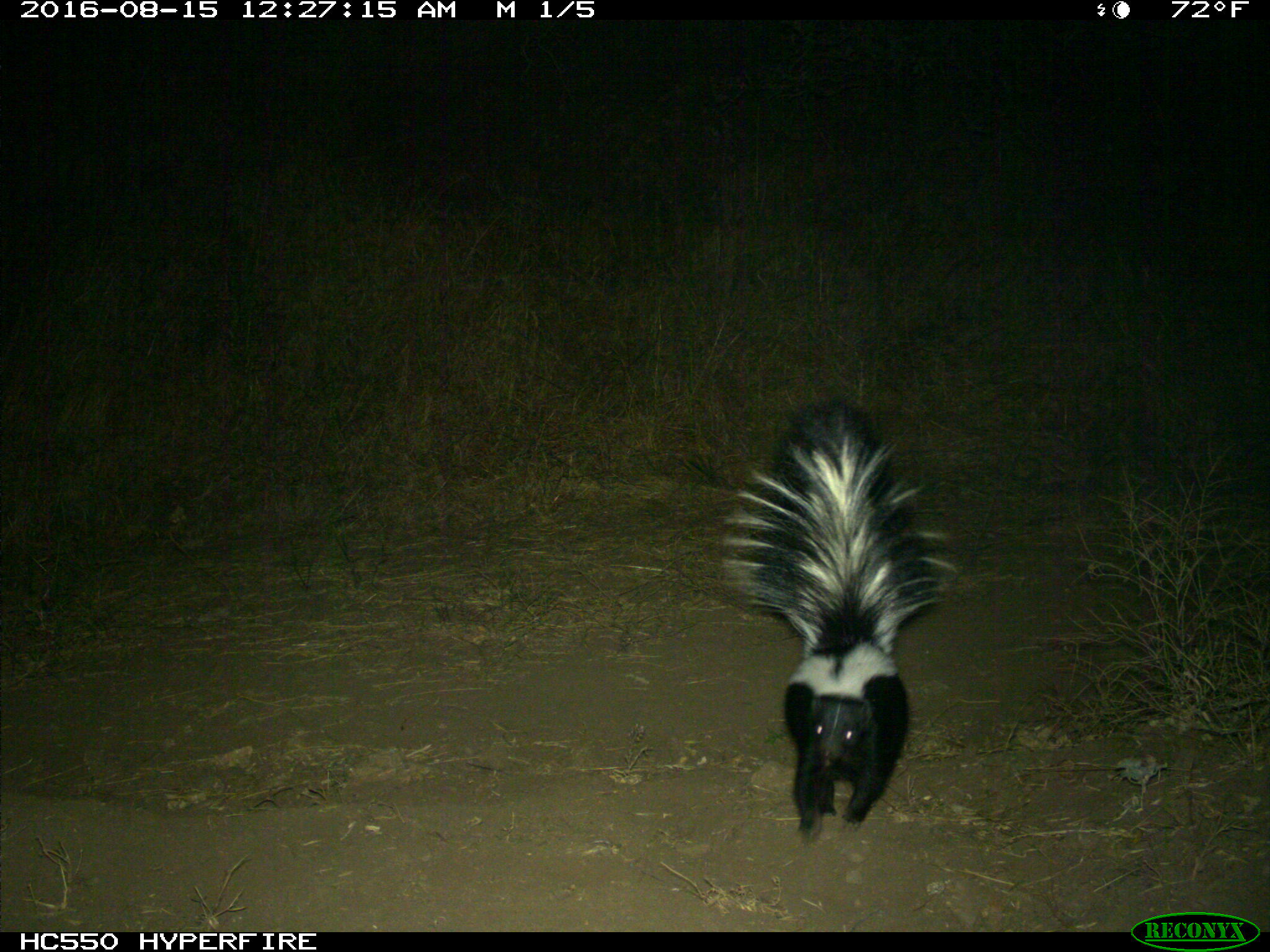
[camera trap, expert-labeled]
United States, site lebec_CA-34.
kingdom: Animalia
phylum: Chordata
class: Mammalia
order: Carnivora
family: Mephitidae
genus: Mephitis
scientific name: Mephitis mephitis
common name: striped skunk